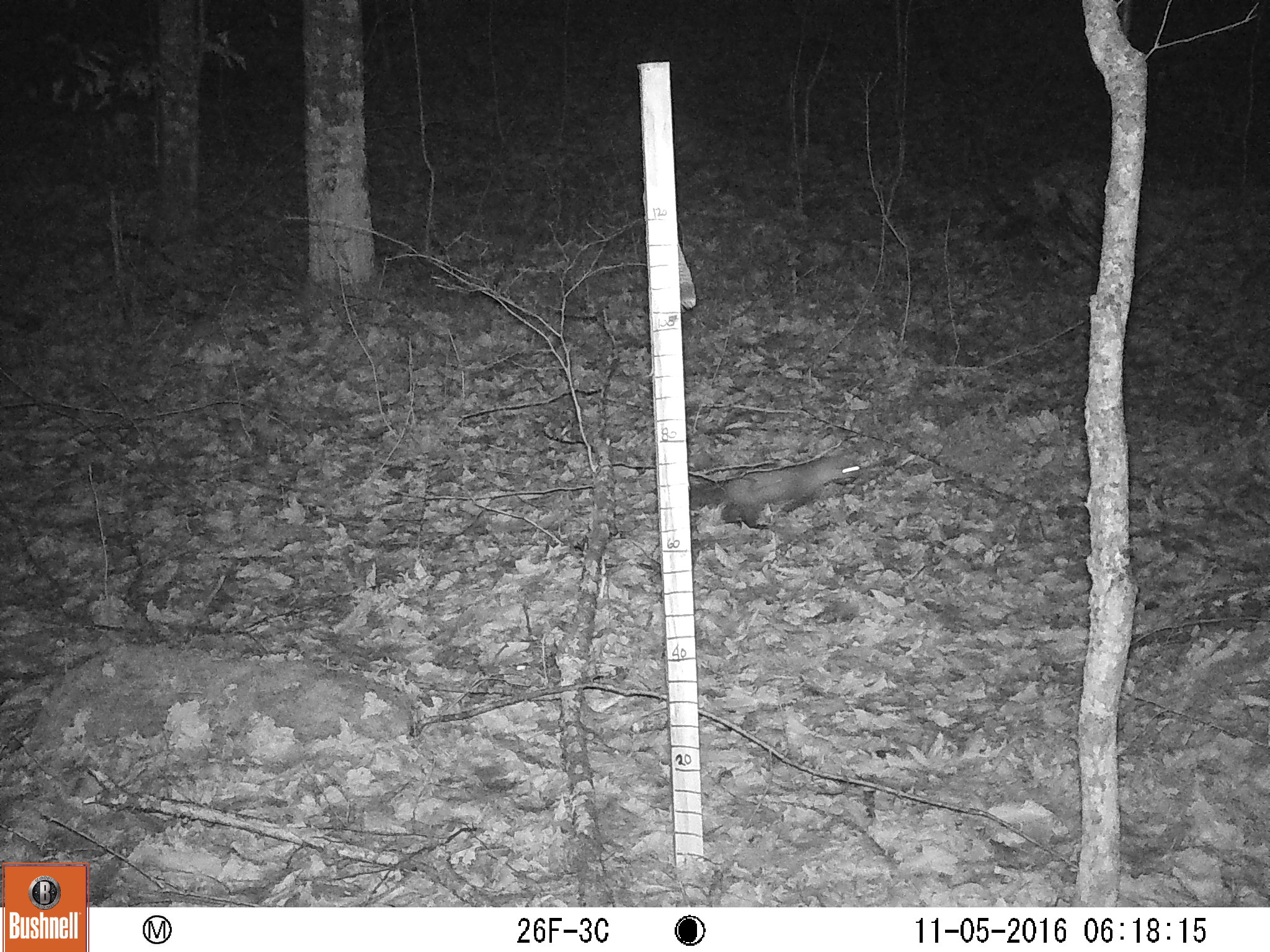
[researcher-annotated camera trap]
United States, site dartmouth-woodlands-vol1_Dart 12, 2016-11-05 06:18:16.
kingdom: Animalia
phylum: Chordata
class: Mammalia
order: Carnivora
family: Mustelidae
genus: Martes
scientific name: Martes americana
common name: american marten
American marten (Martes americana).